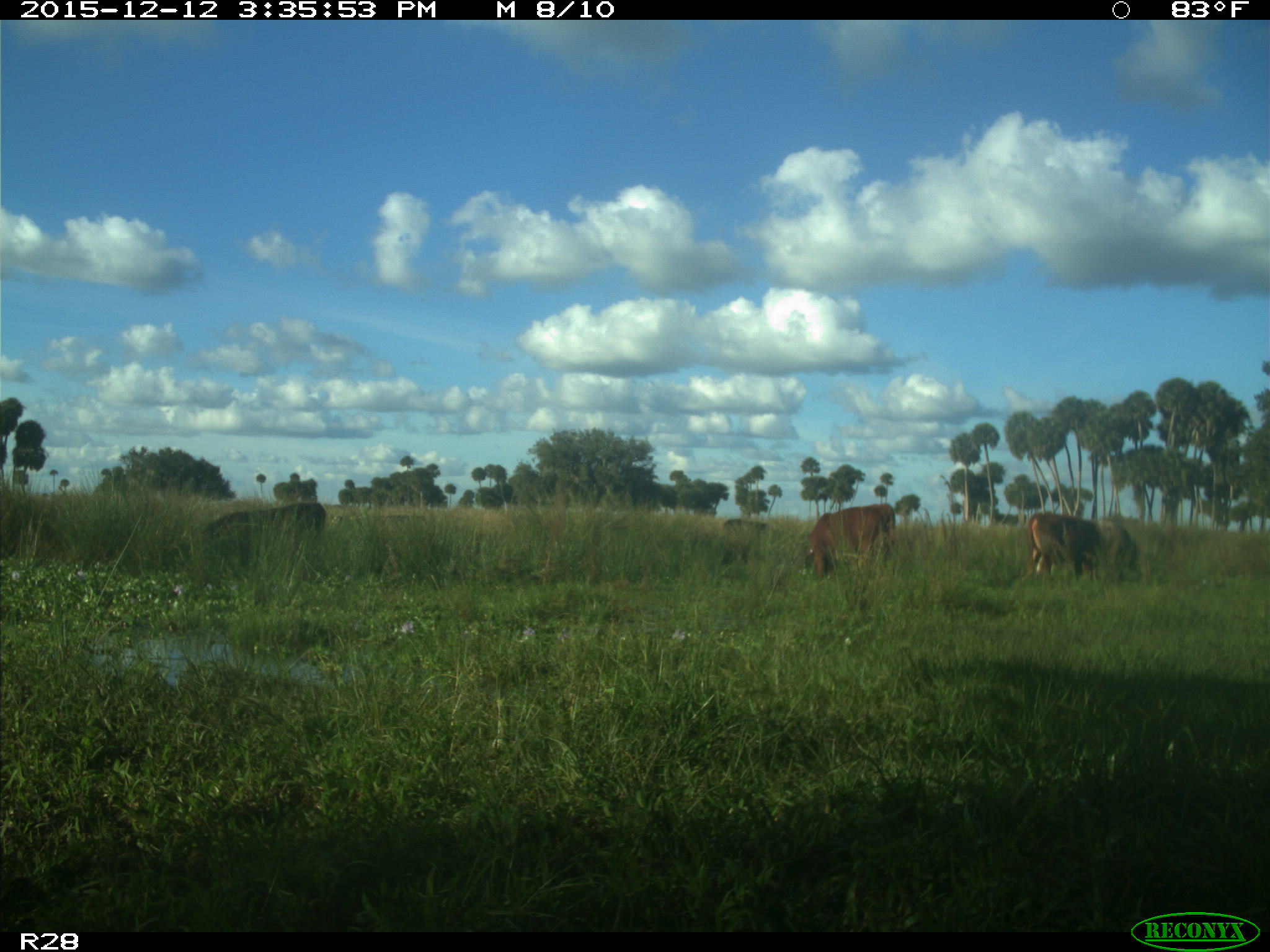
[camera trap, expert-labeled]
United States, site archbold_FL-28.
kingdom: Animalia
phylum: Chordata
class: Mammalia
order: Artiodactyla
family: Bovidae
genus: Bos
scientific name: Bos taurus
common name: domestic cow